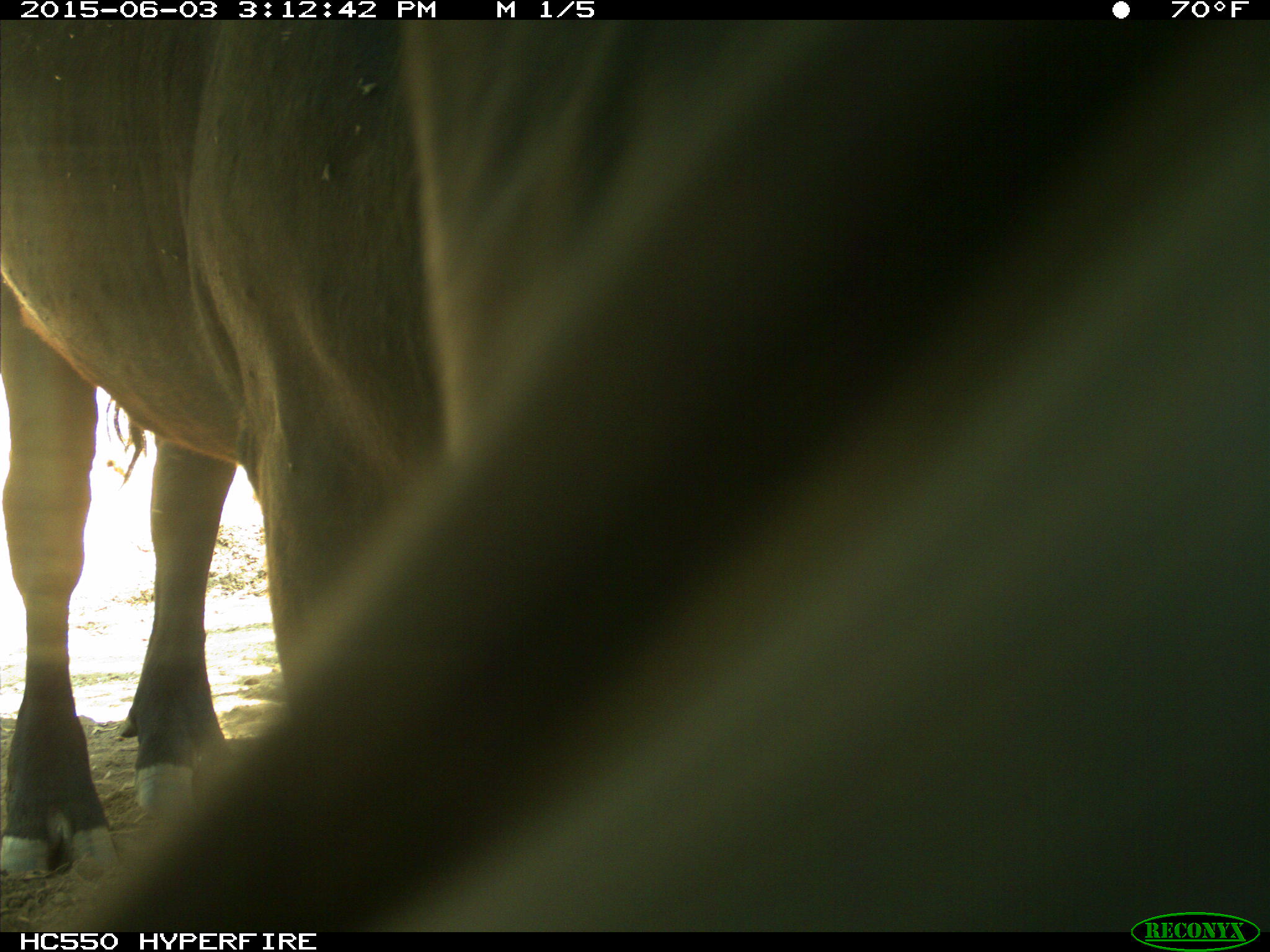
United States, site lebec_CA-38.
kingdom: Animalia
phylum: Chordata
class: Mammalia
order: Artiodactyla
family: Bovidae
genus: Bos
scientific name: Bos taurus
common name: domestic cow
Bos taurus (domestic cow).